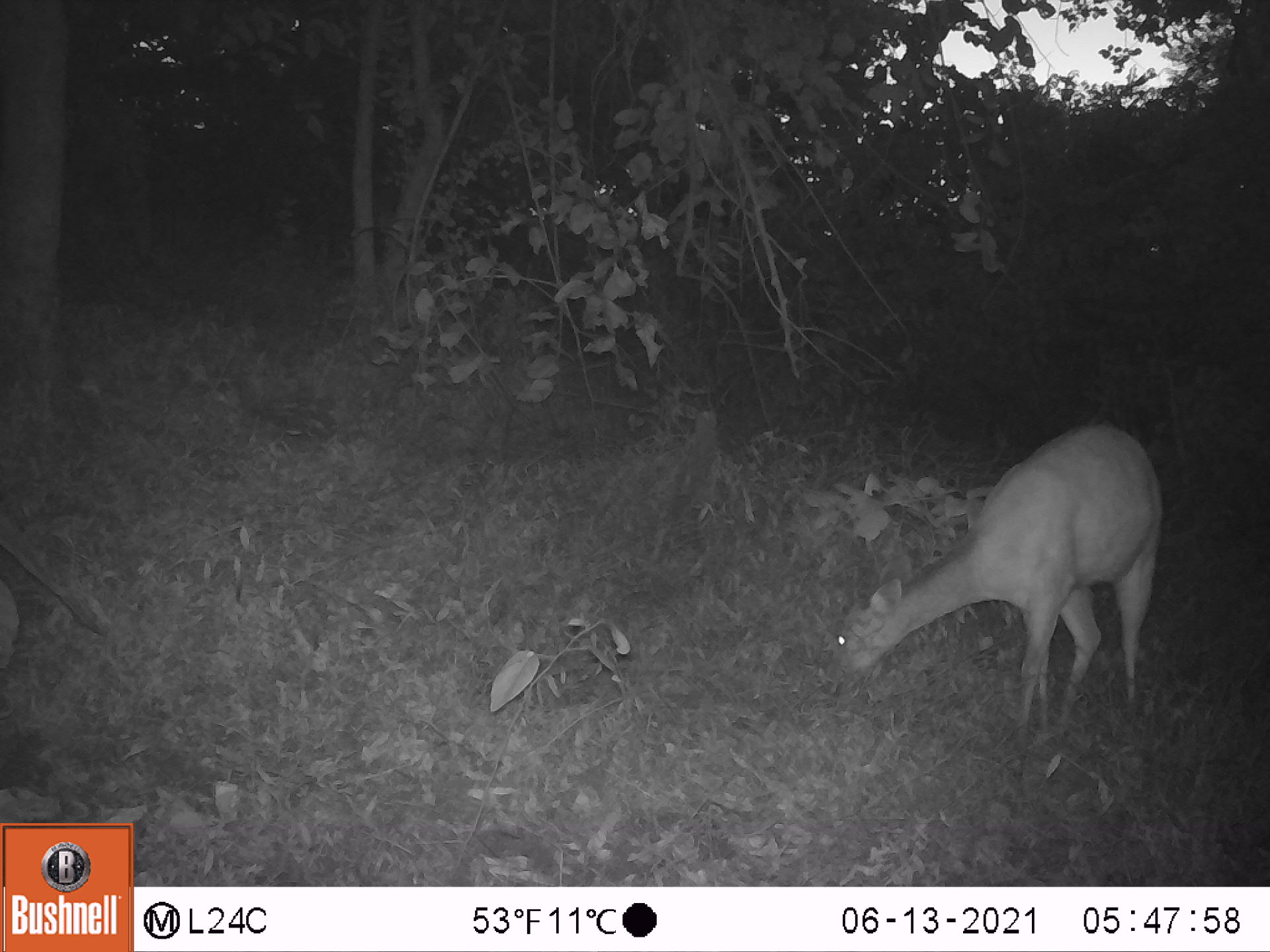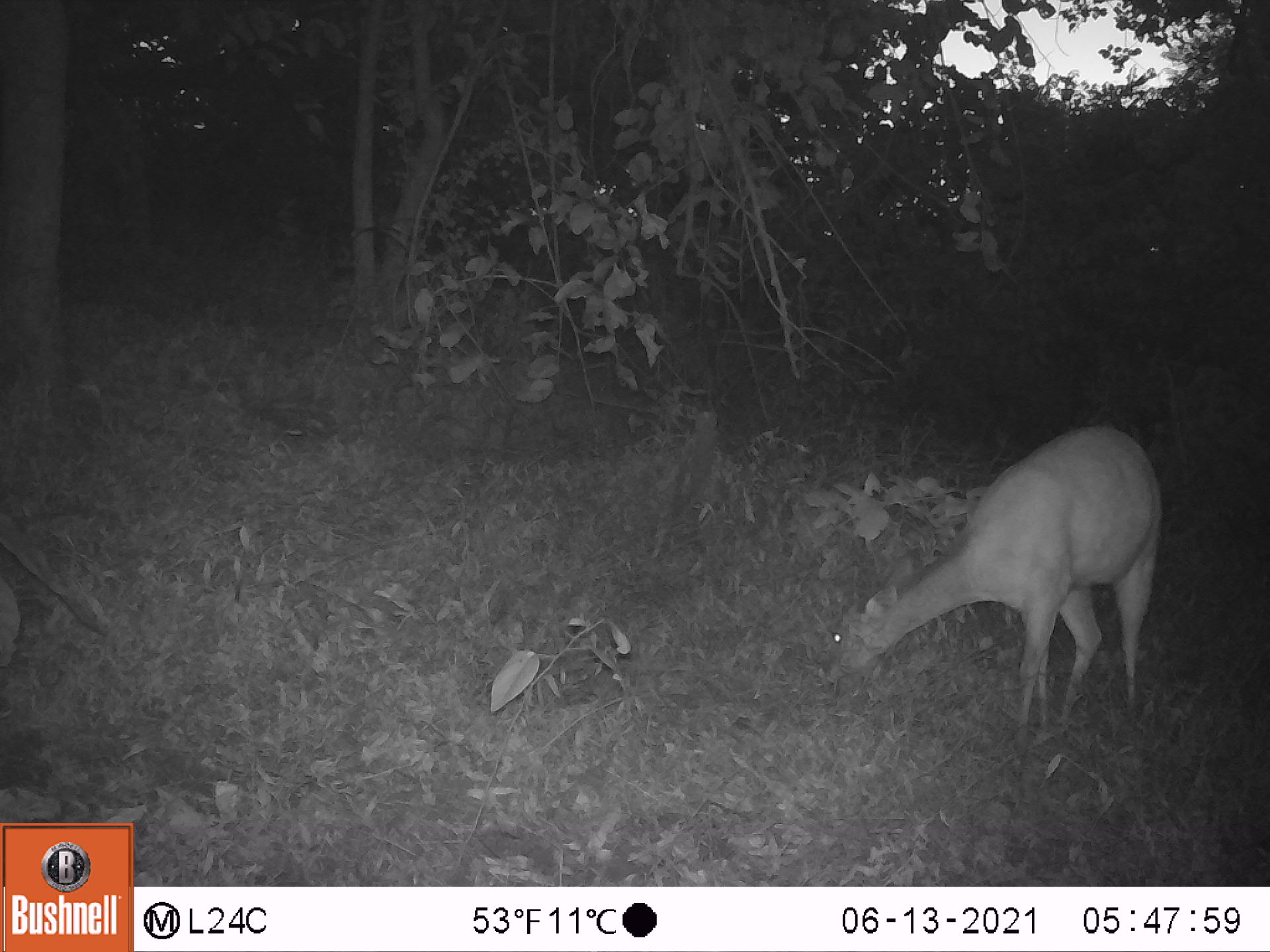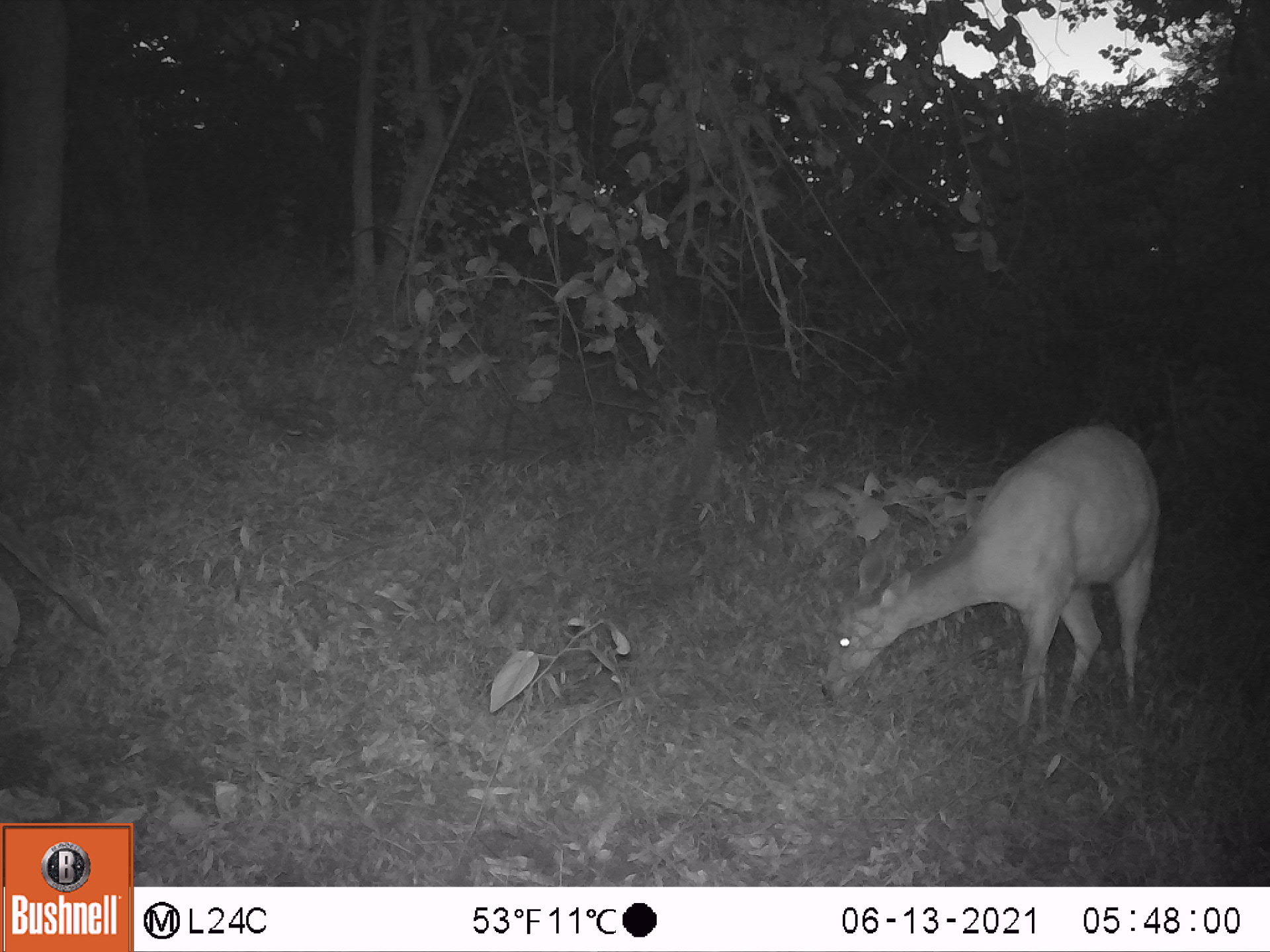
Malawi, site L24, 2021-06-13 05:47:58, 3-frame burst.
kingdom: Animalia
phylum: Chordata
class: Mammalia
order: Artiodactyla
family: Bovidae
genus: Tragelaphus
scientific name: Tragelaphus sylvaticus sylvaticus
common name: cape bushbuck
Cape bushbuck (Tragelaphus sylvaticus sylvaticus), count 1.